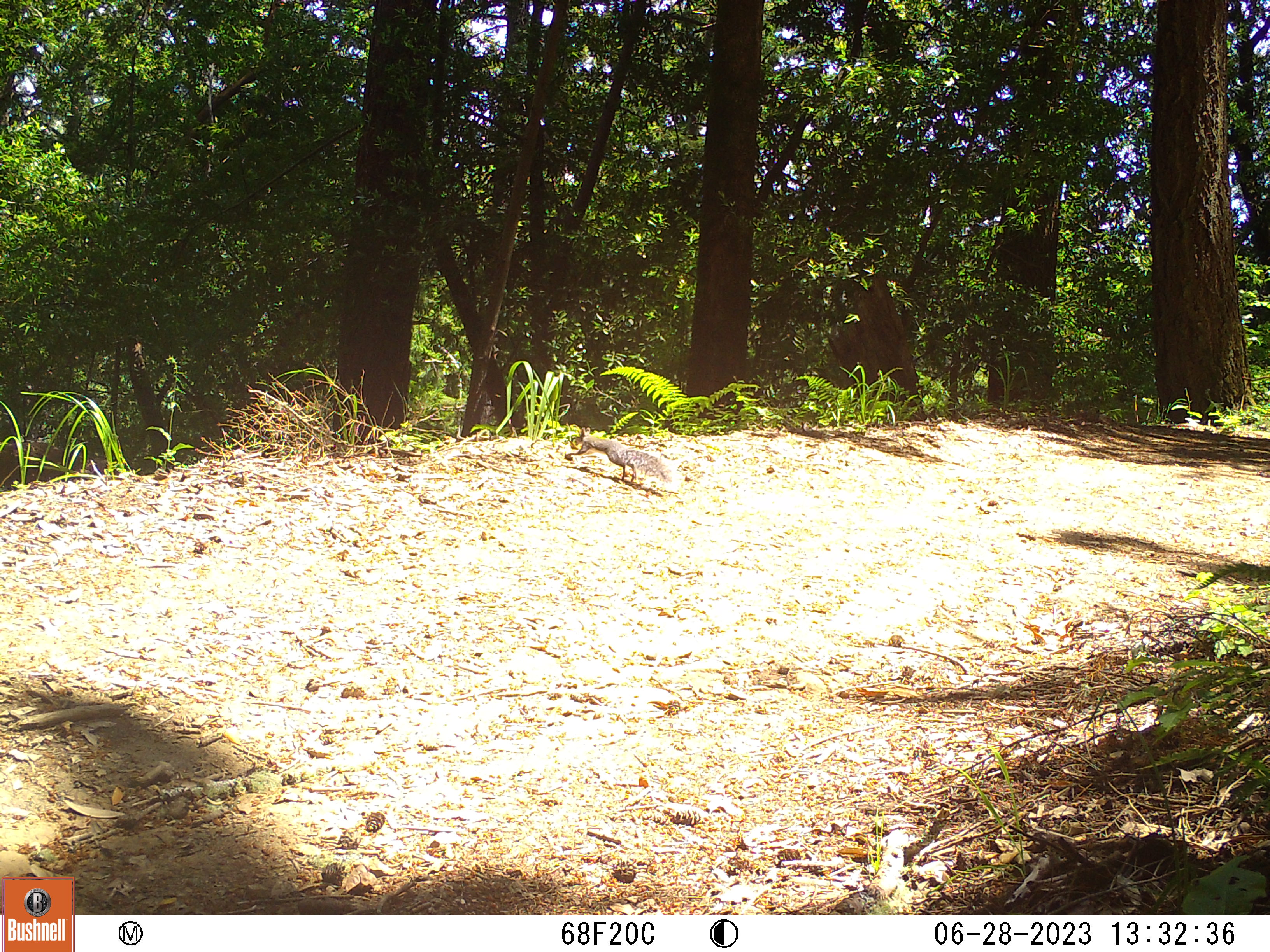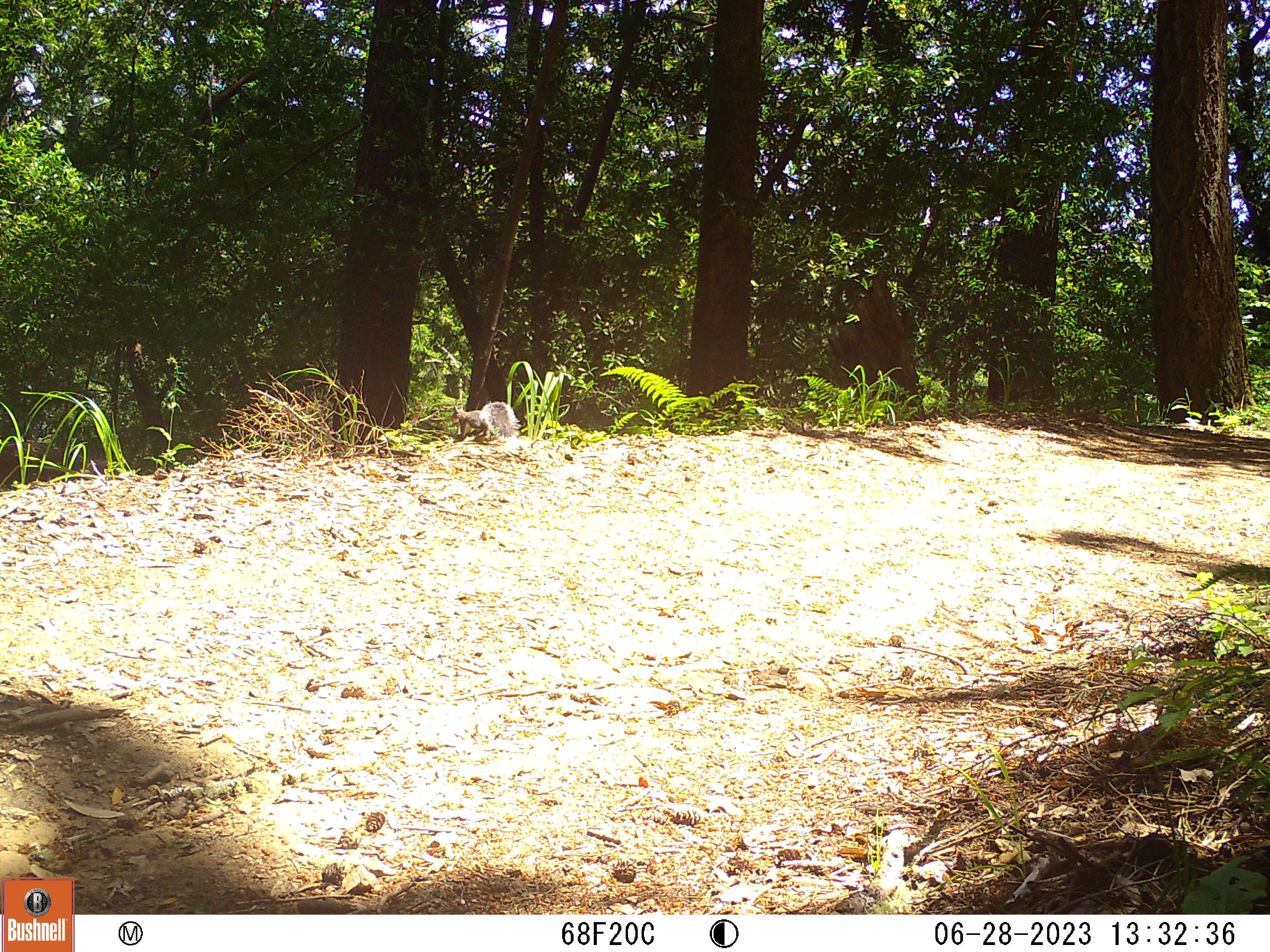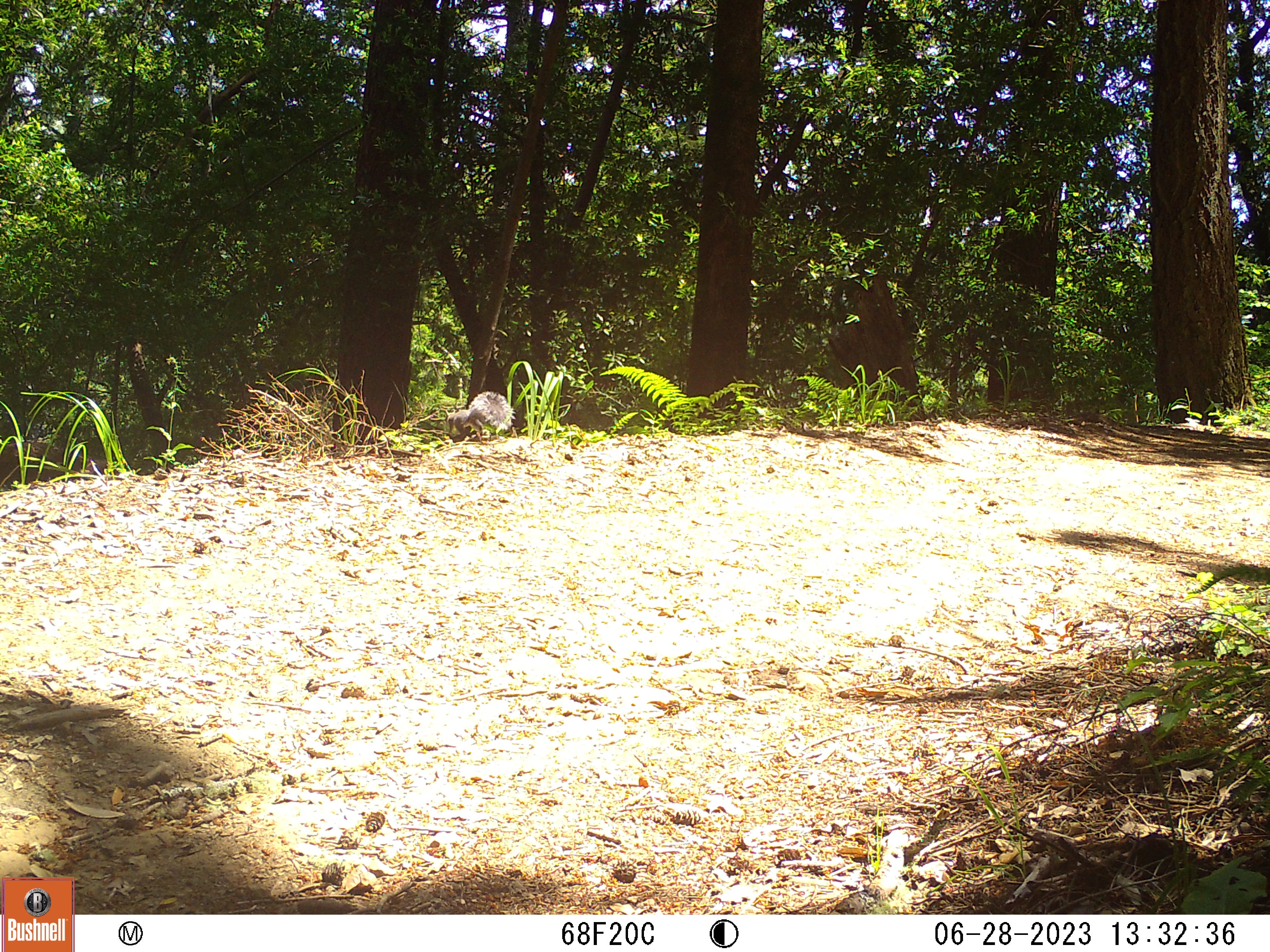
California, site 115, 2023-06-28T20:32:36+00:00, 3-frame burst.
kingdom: Animalia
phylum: Chordata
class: Mammalia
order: Rodentia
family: Sciuridae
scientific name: Sciuridae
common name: squirrel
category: unknown squirrel